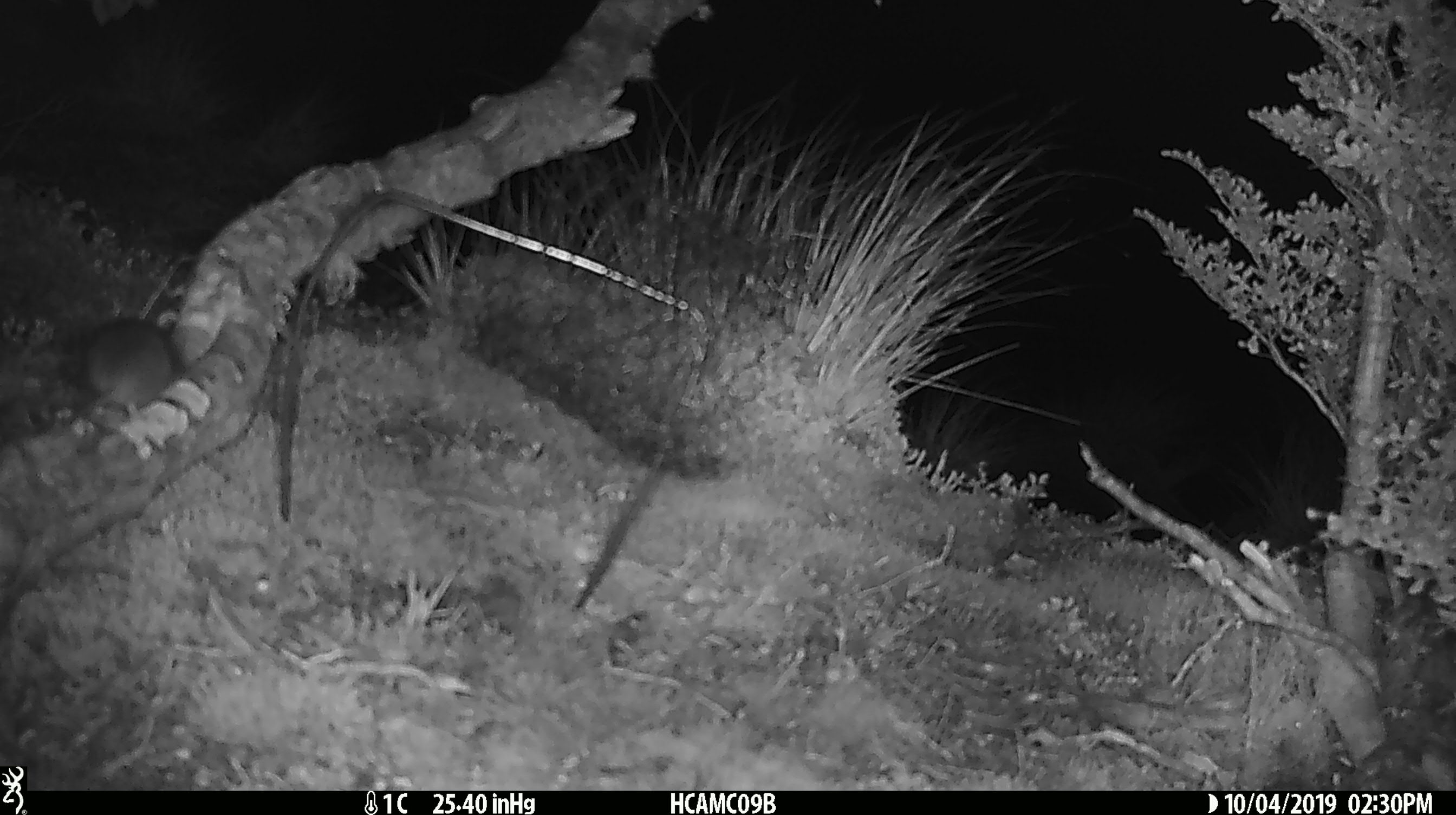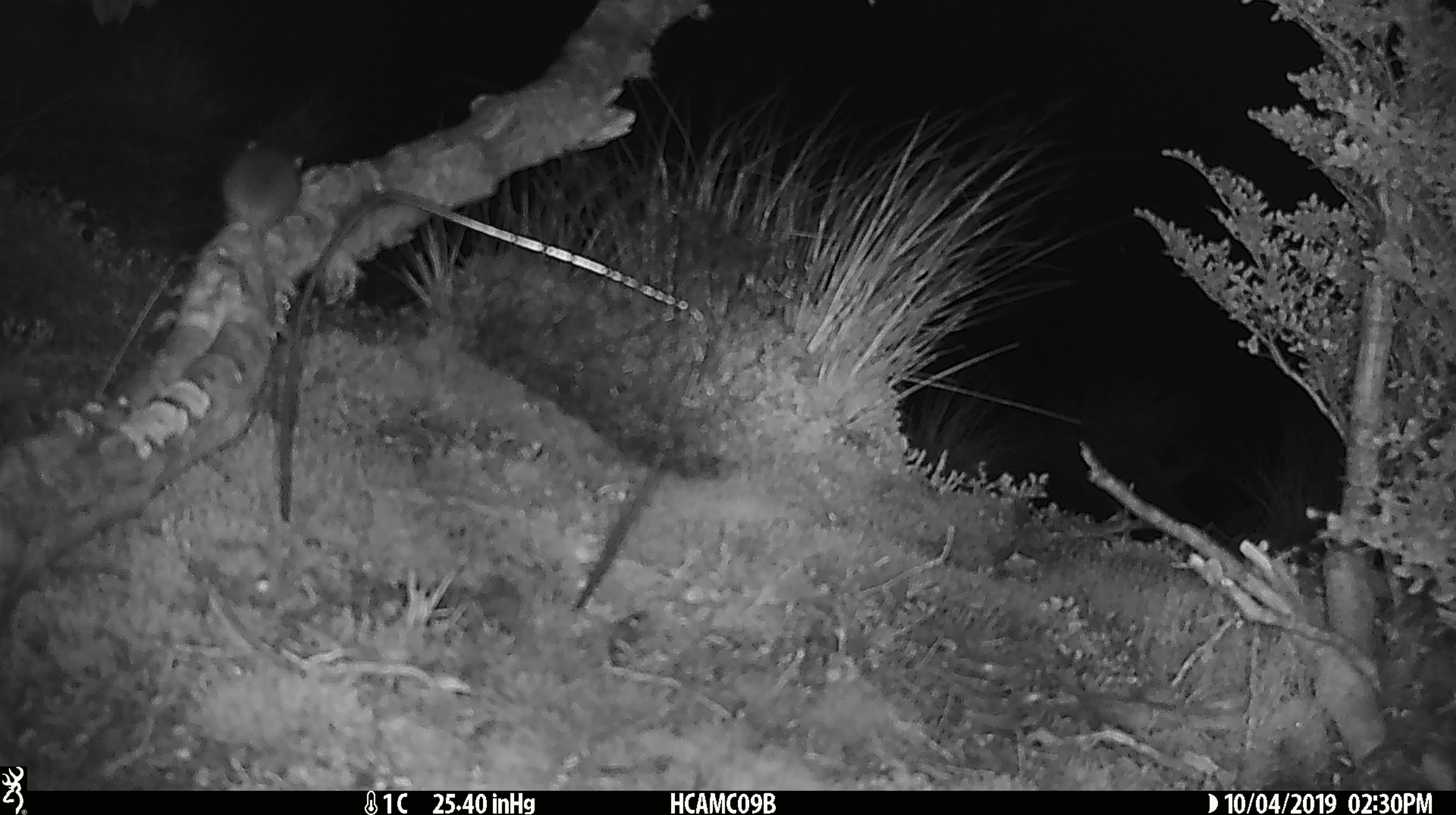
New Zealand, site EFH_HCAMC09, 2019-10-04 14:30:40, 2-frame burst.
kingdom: Animalia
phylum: Chordata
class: Mammalia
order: Rodentia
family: Muridae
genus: Mus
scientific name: Mus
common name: mouse